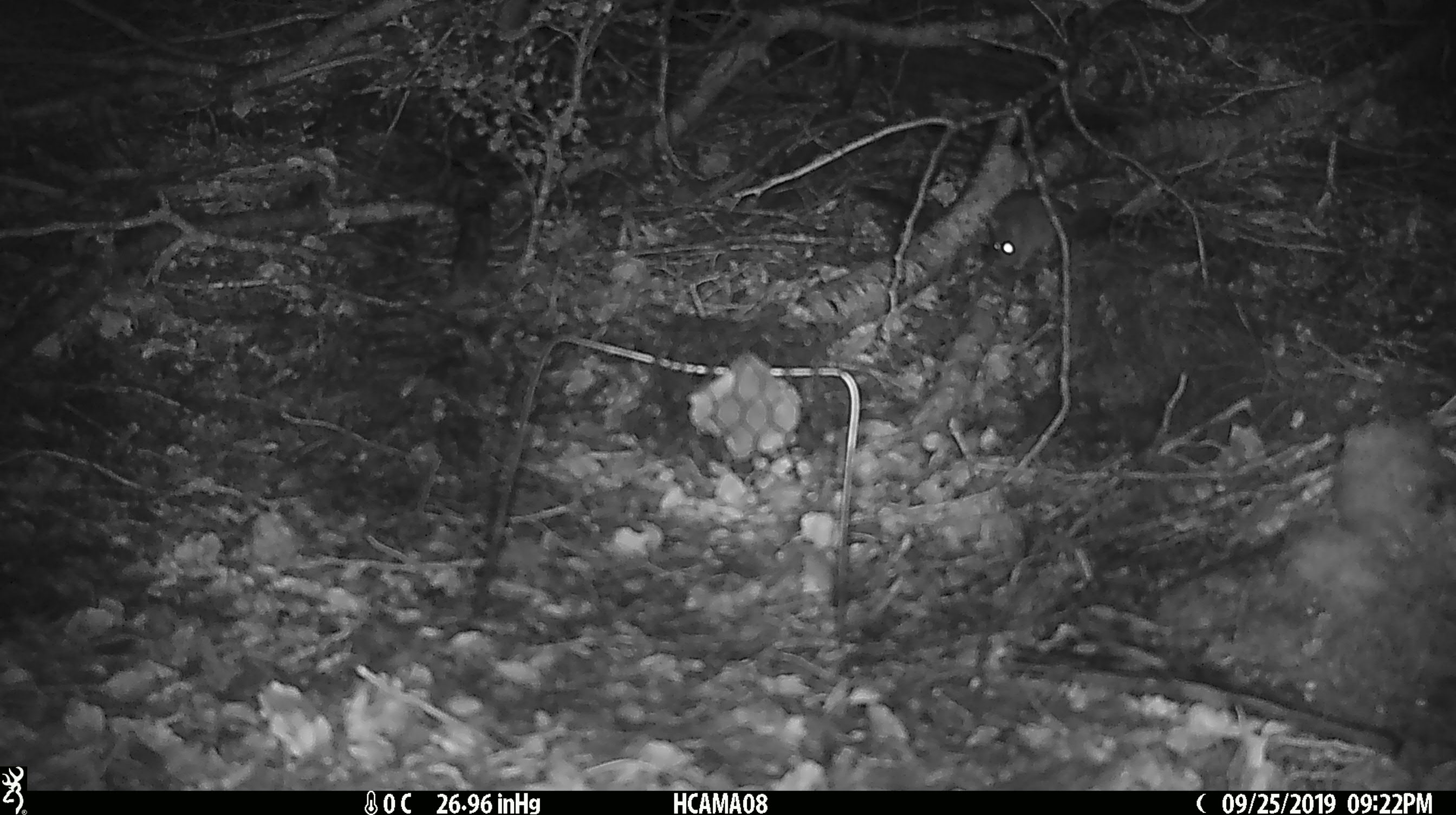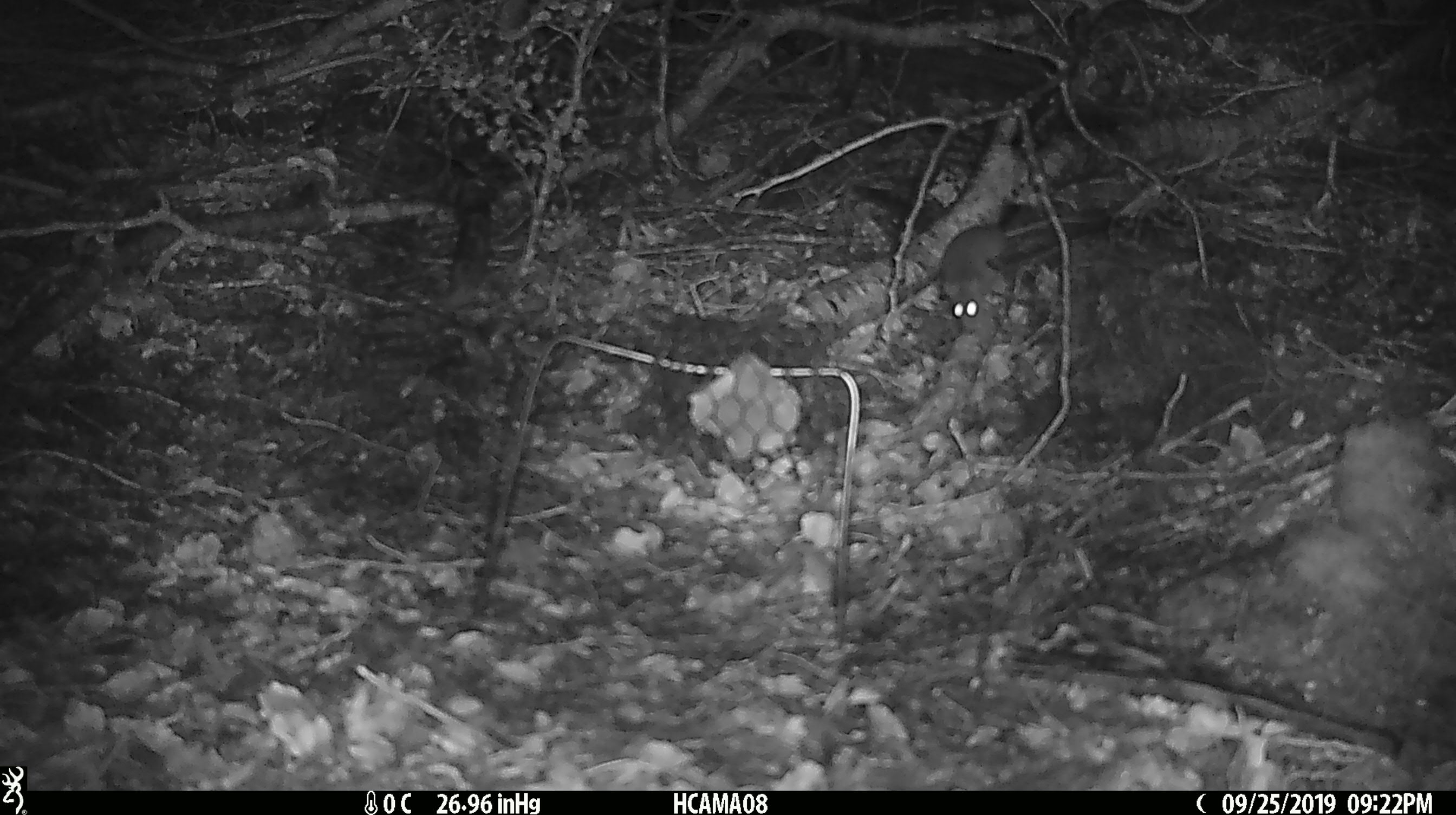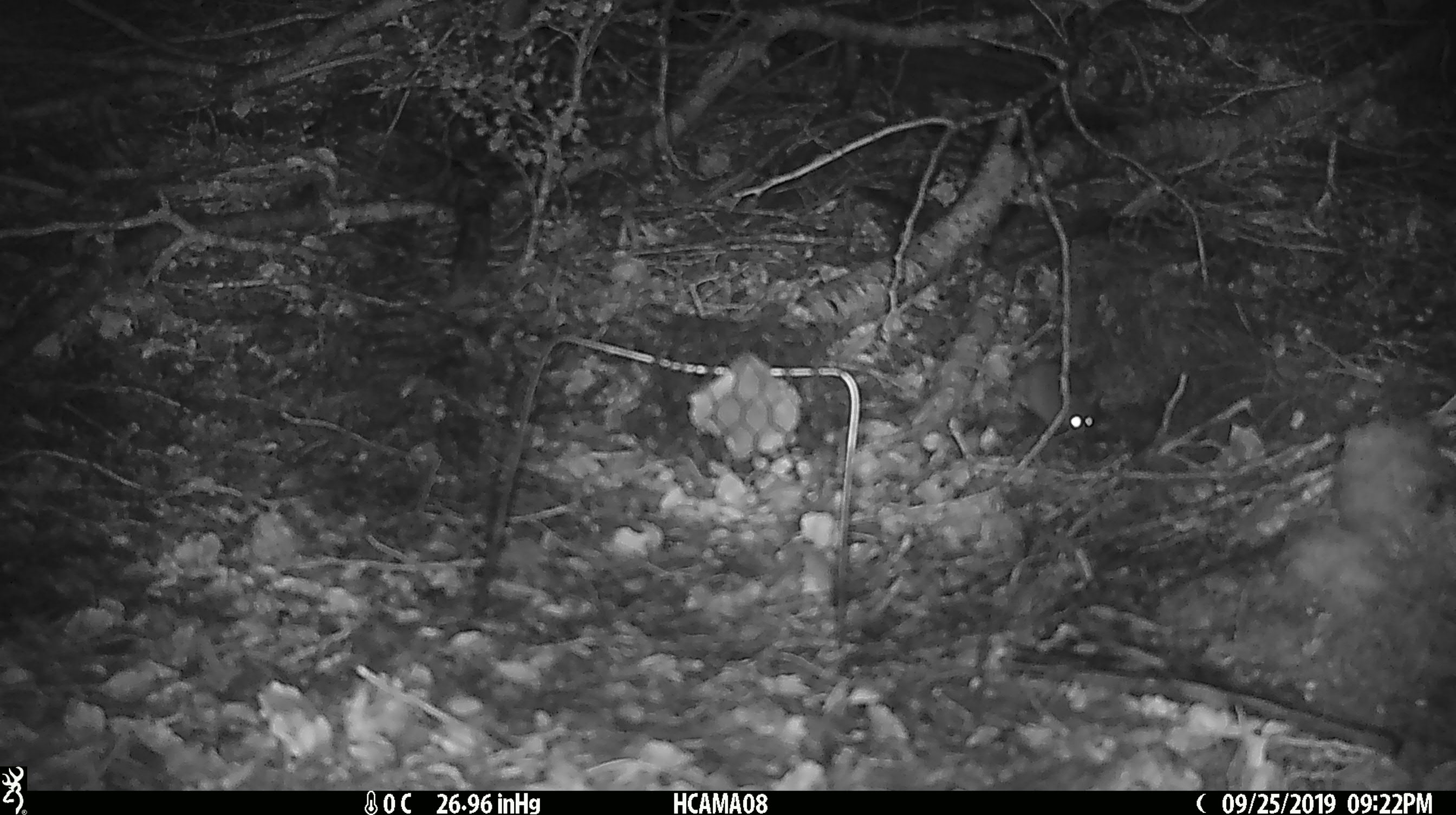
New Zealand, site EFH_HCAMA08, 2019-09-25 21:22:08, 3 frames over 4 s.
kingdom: Animalia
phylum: Chordata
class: Mammalia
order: Rodentia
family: Muridae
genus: Mus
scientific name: Mus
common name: mouse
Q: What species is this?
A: Mouse (Mus).